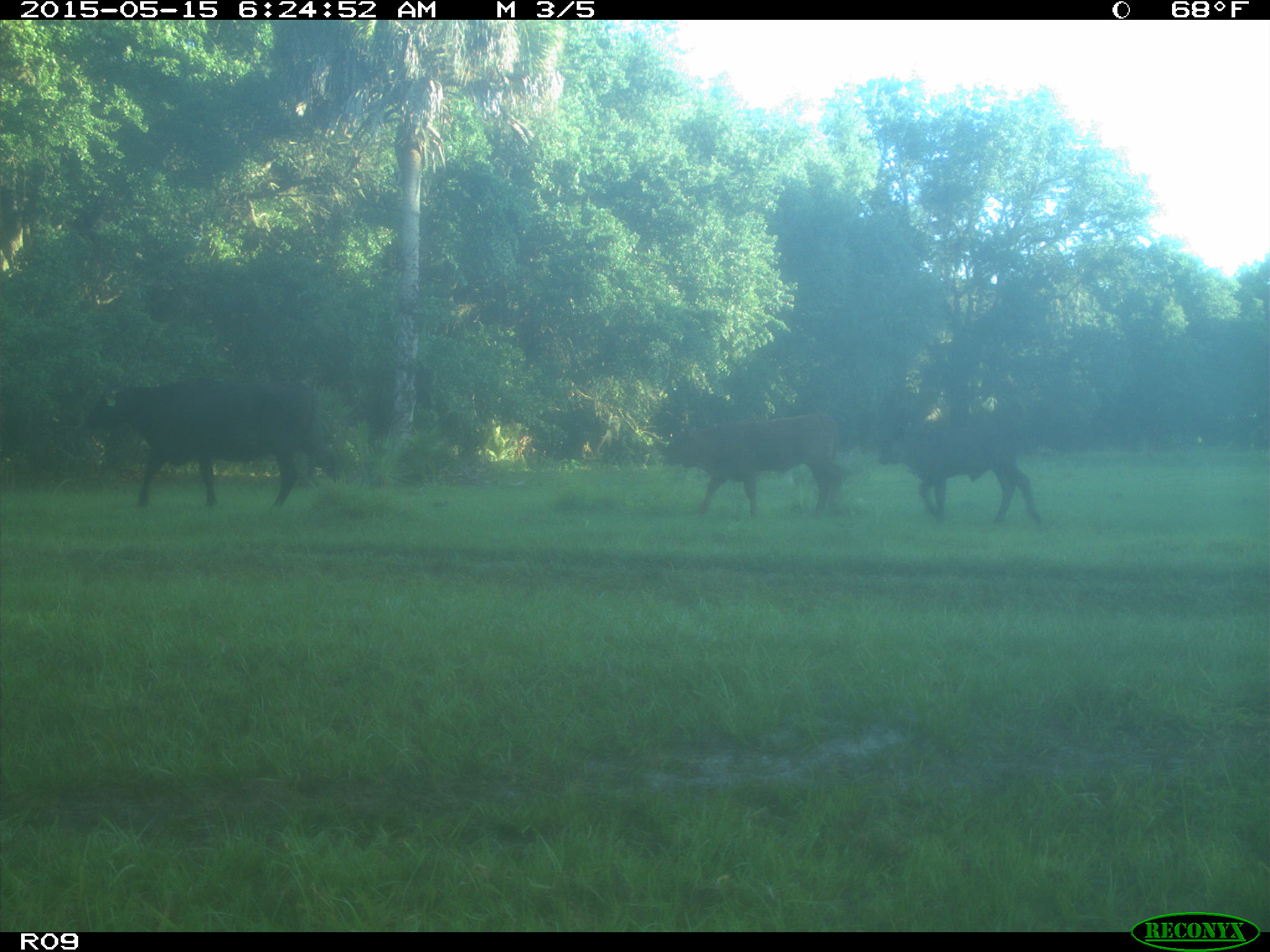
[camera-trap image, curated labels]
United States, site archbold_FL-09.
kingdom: Animalia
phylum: Chordata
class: Mammalia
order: Artiodactyla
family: Bovidae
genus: Bos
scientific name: Bos taurus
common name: domestic cow